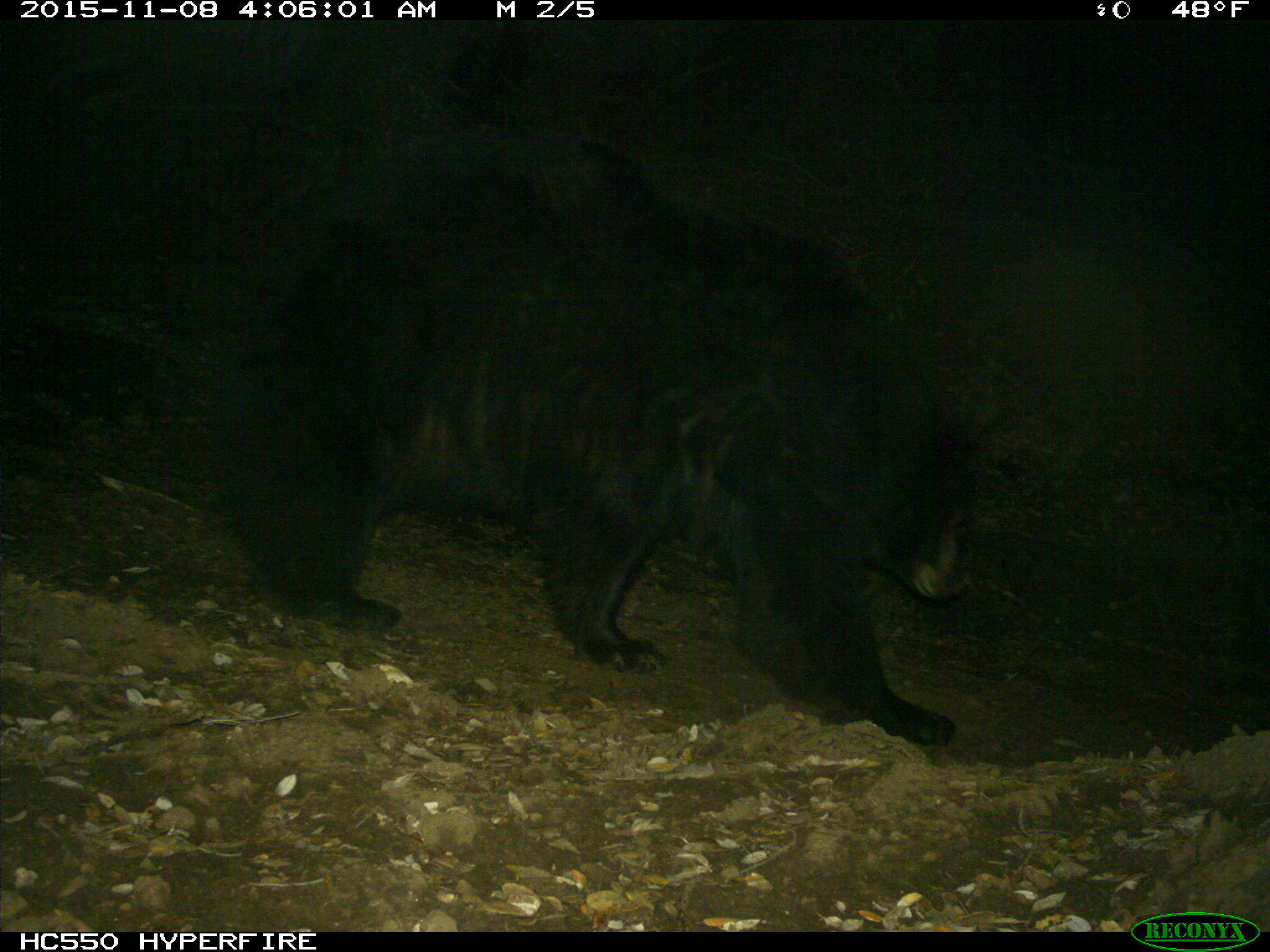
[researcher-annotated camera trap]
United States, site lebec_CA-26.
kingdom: Animalia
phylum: Chordata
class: Mammalia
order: Carnivora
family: Ursidae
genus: Ursus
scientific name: Ursus americanus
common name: american black bear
Ursus americanus (american black bear).